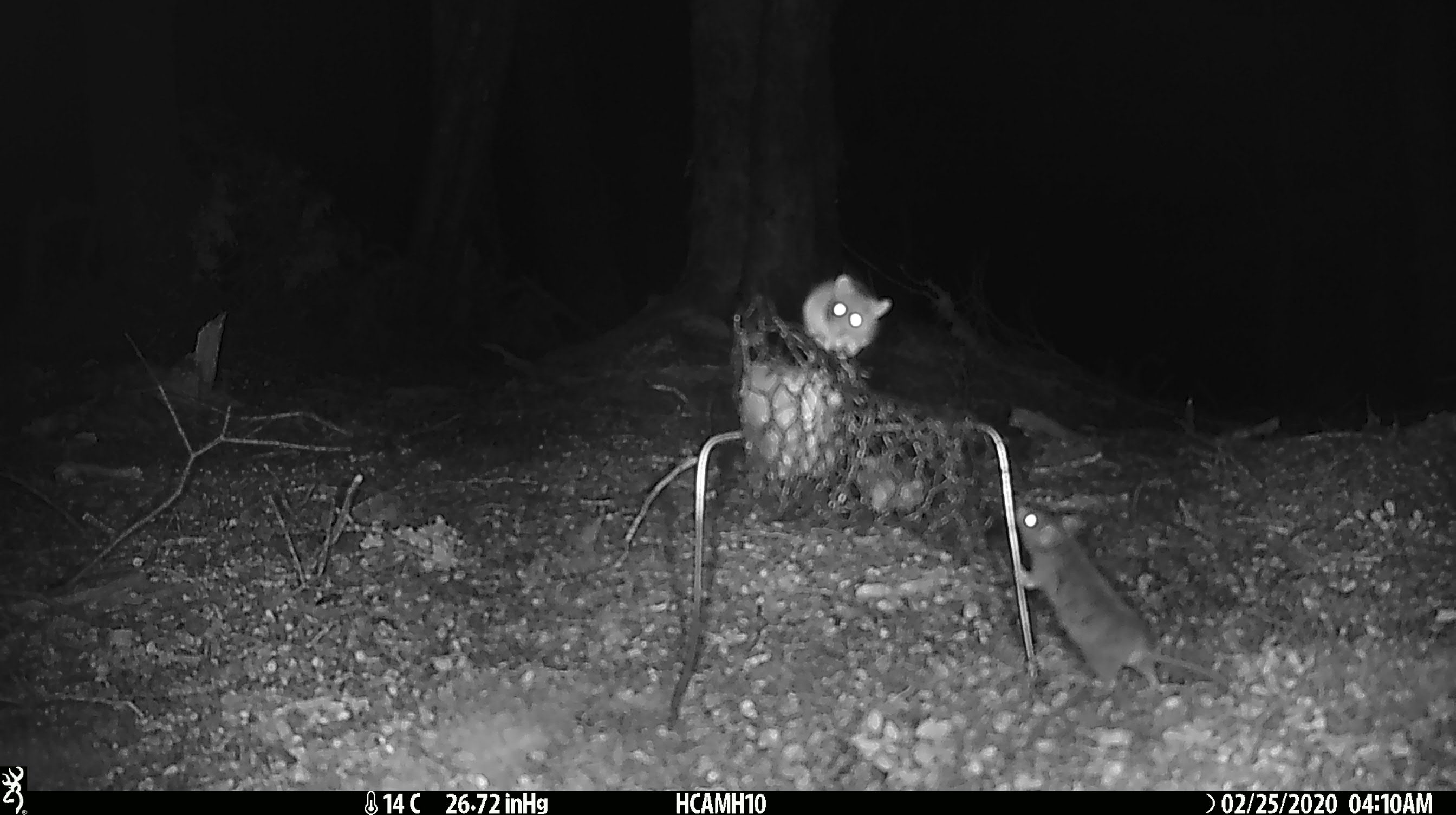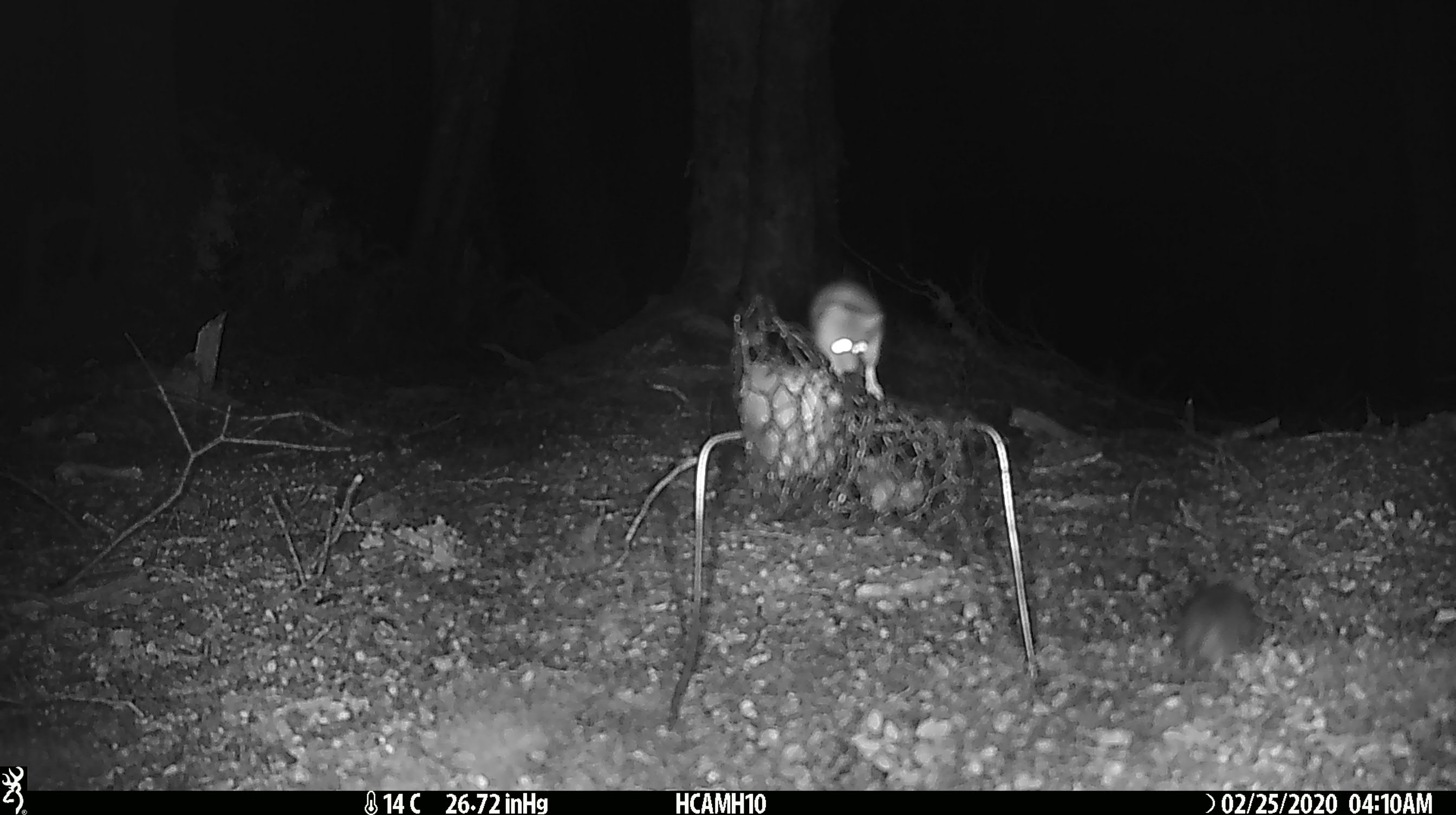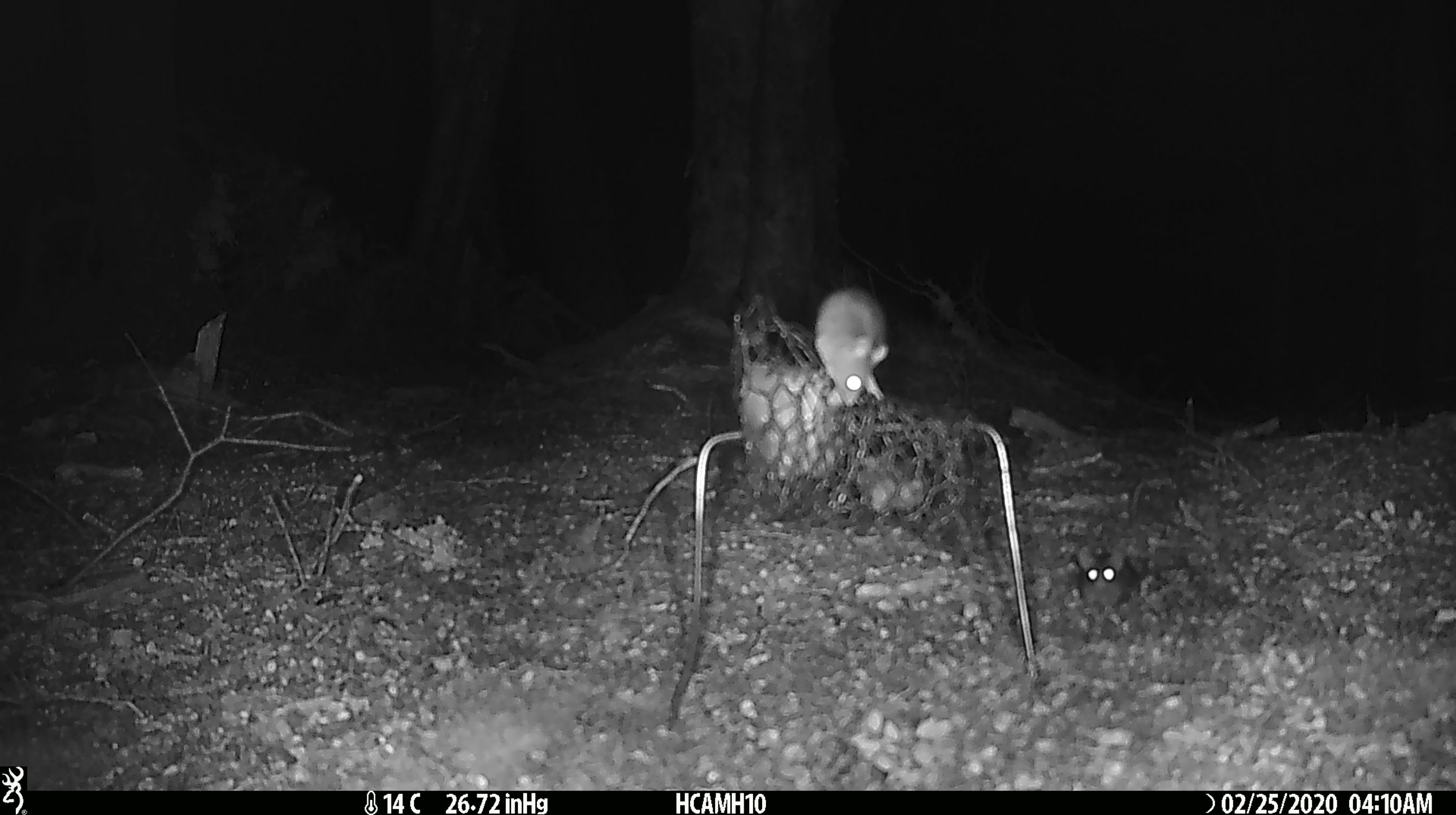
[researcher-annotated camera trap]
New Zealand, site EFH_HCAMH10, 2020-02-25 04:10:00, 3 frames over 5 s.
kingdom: Animalia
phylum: Chordata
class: Mammalia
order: Rodentia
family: Muridae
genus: Mus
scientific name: Mus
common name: mouse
Mouse (Mus).